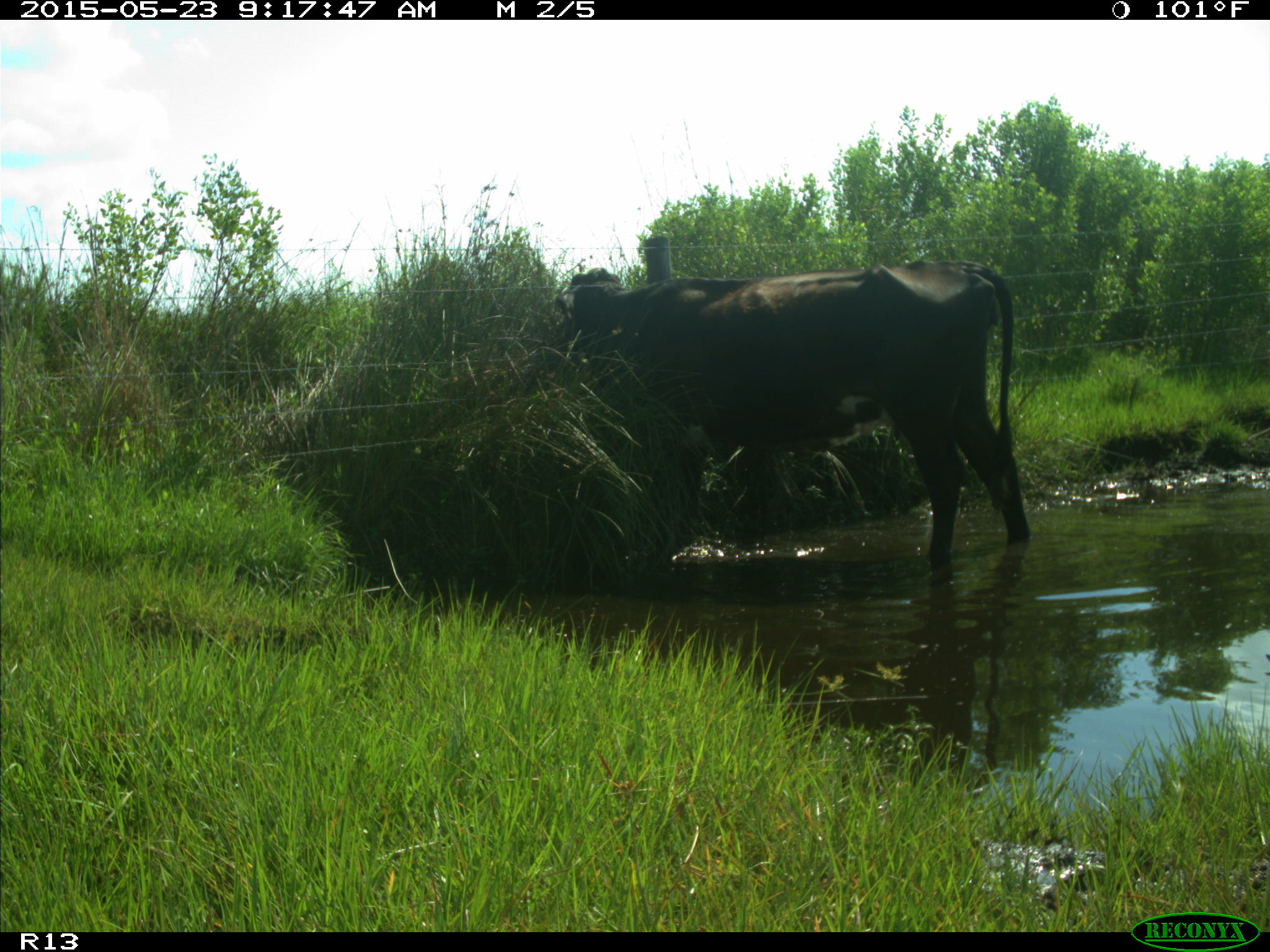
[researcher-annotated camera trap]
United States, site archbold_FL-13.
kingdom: Animalia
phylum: Chordata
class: Mammalia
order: Artiodactyla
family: Bovidae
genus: Bos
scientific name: Bos taurus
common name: domestic cow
Bos taurus (domestic cow).